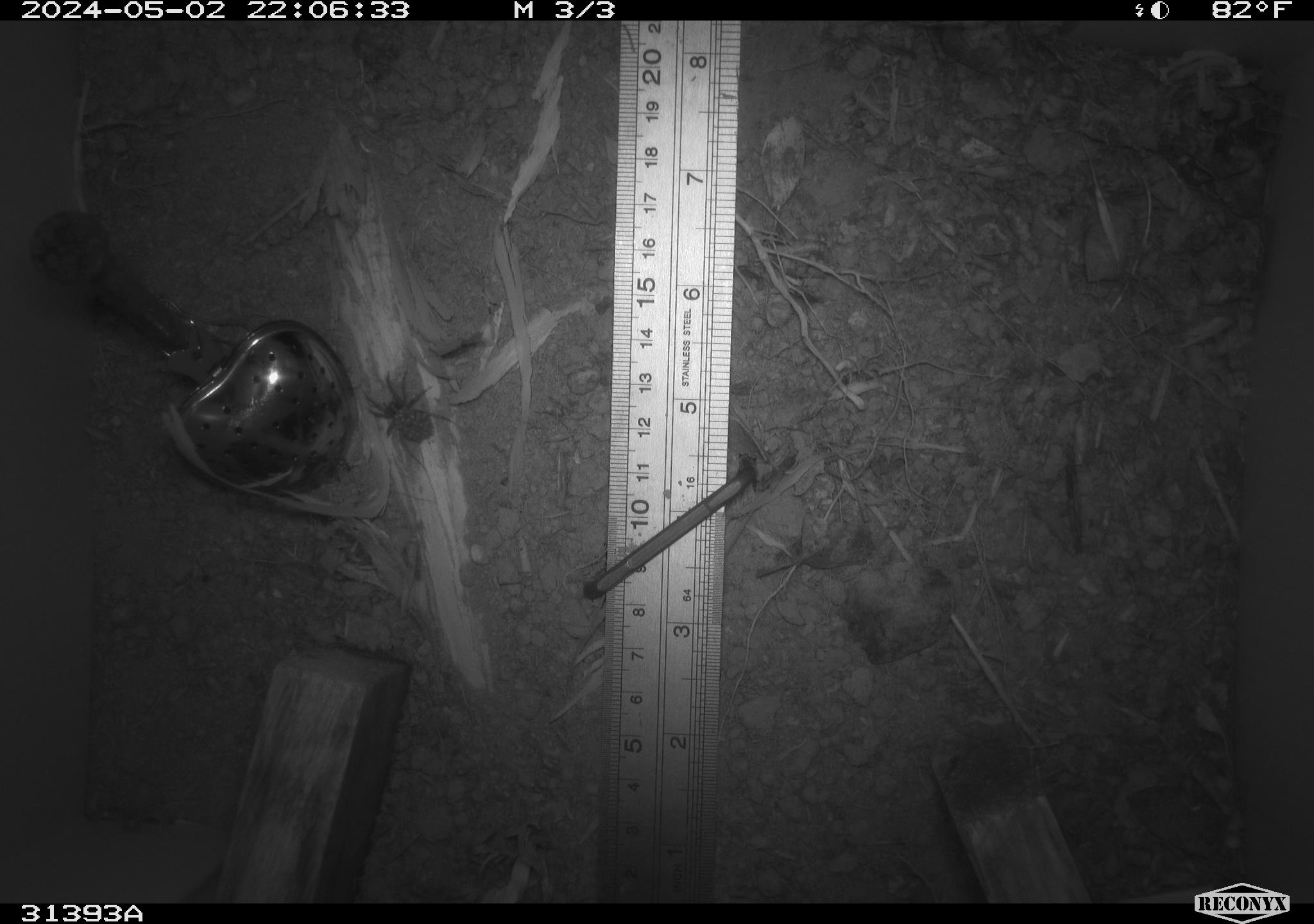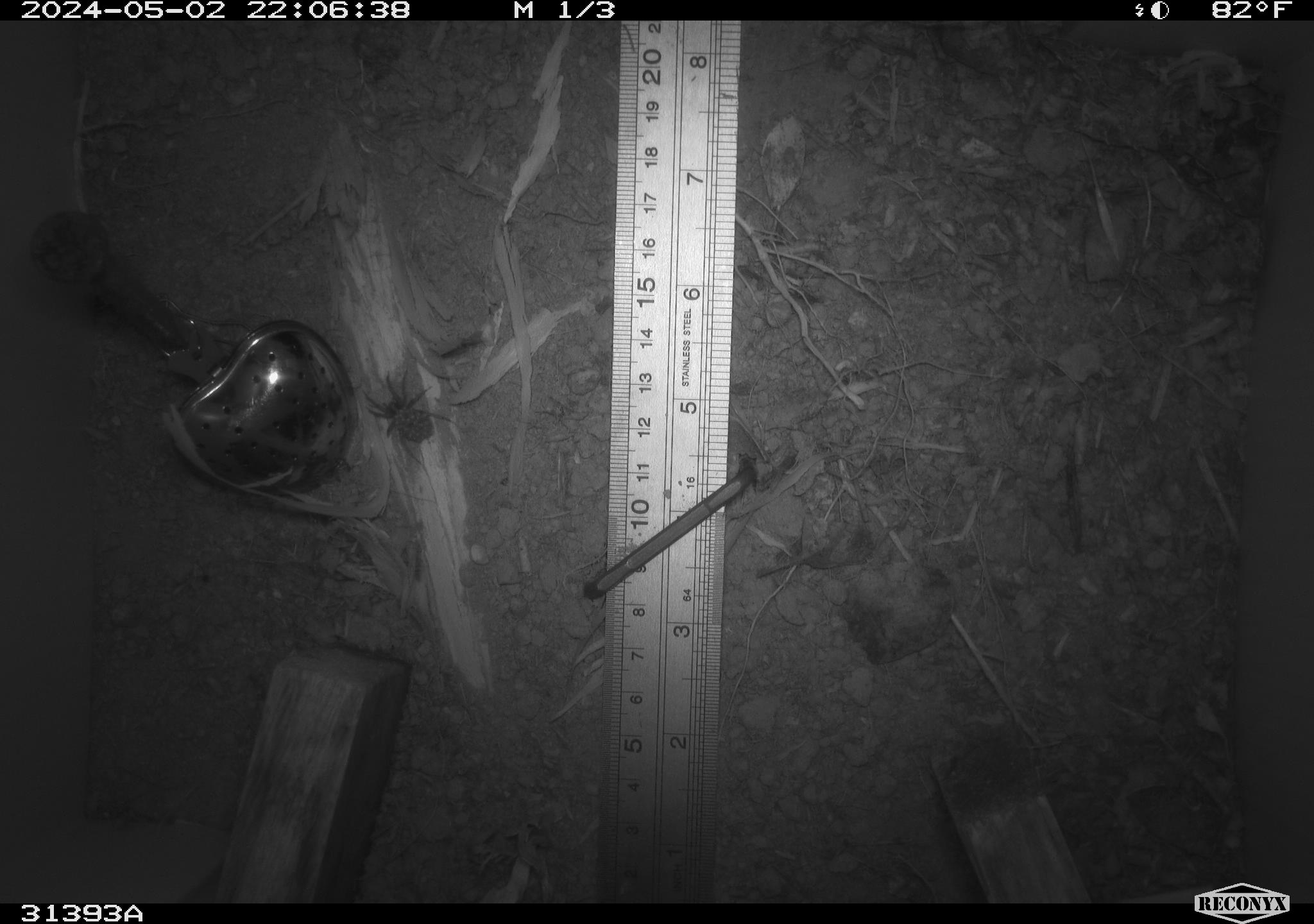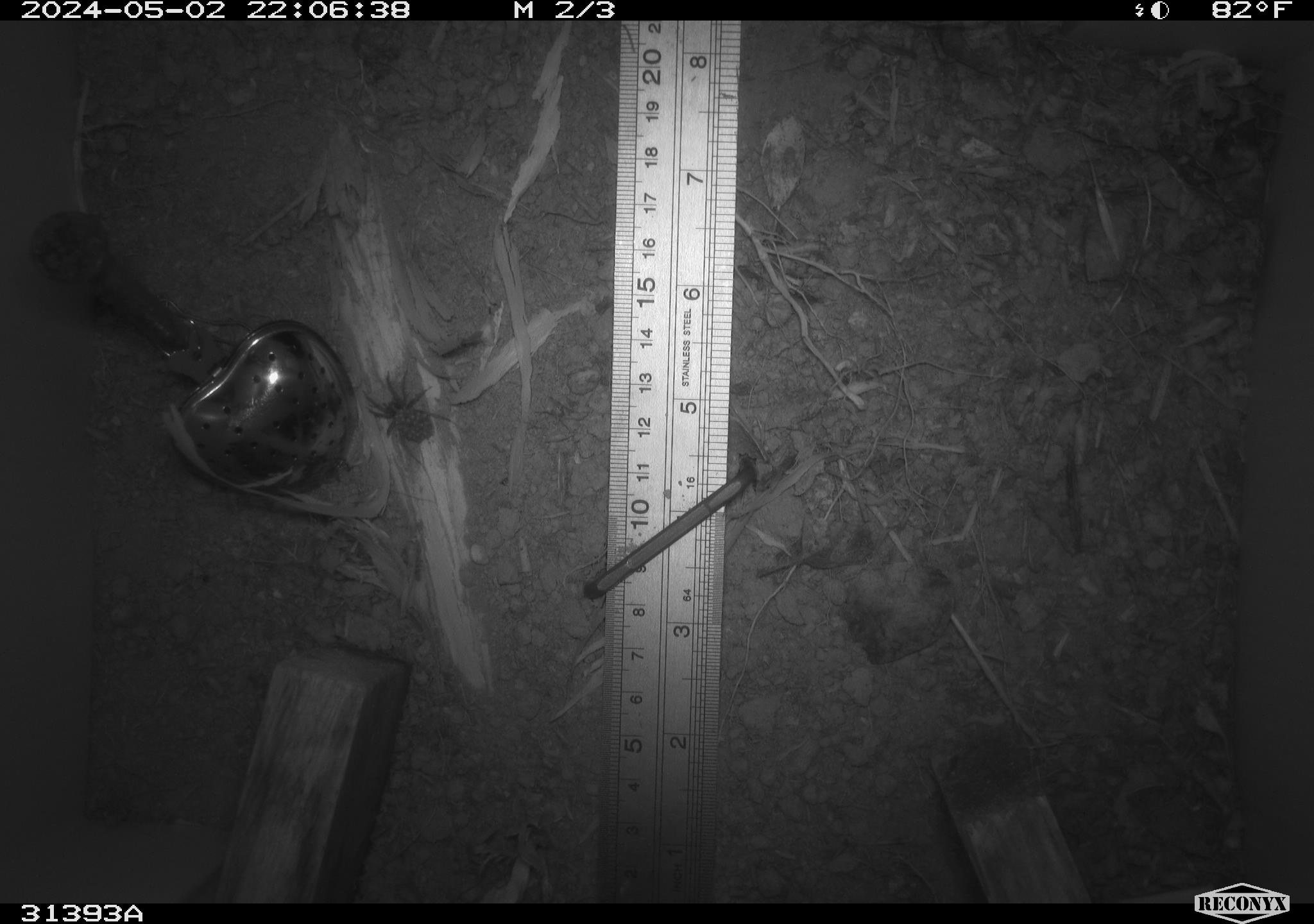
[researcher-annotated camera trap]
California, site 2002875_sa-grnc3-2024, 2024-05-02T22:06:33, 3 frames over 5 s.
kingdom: Animalia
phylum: Arthropoda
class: Insecta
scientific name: Insecta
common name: insect